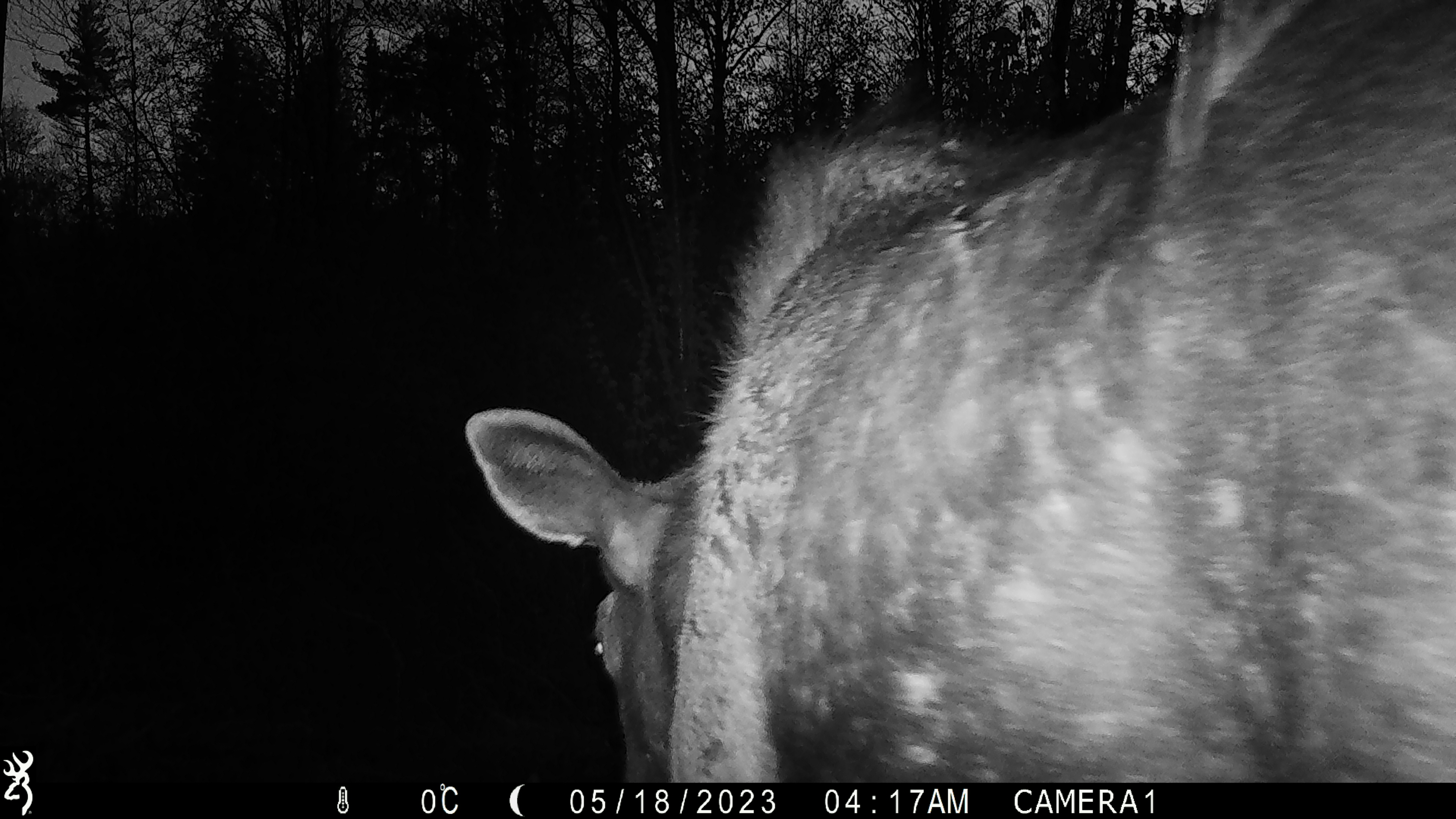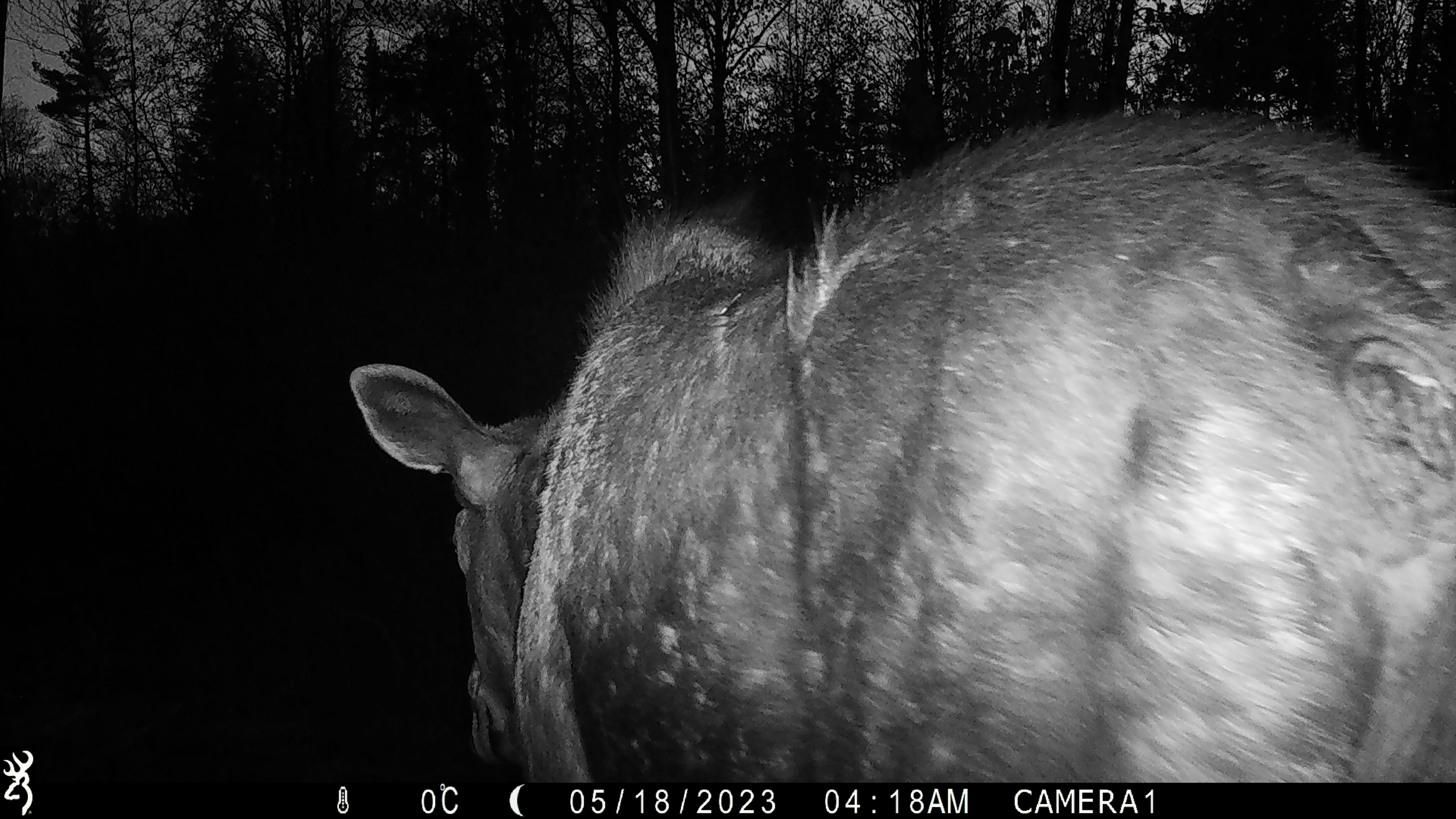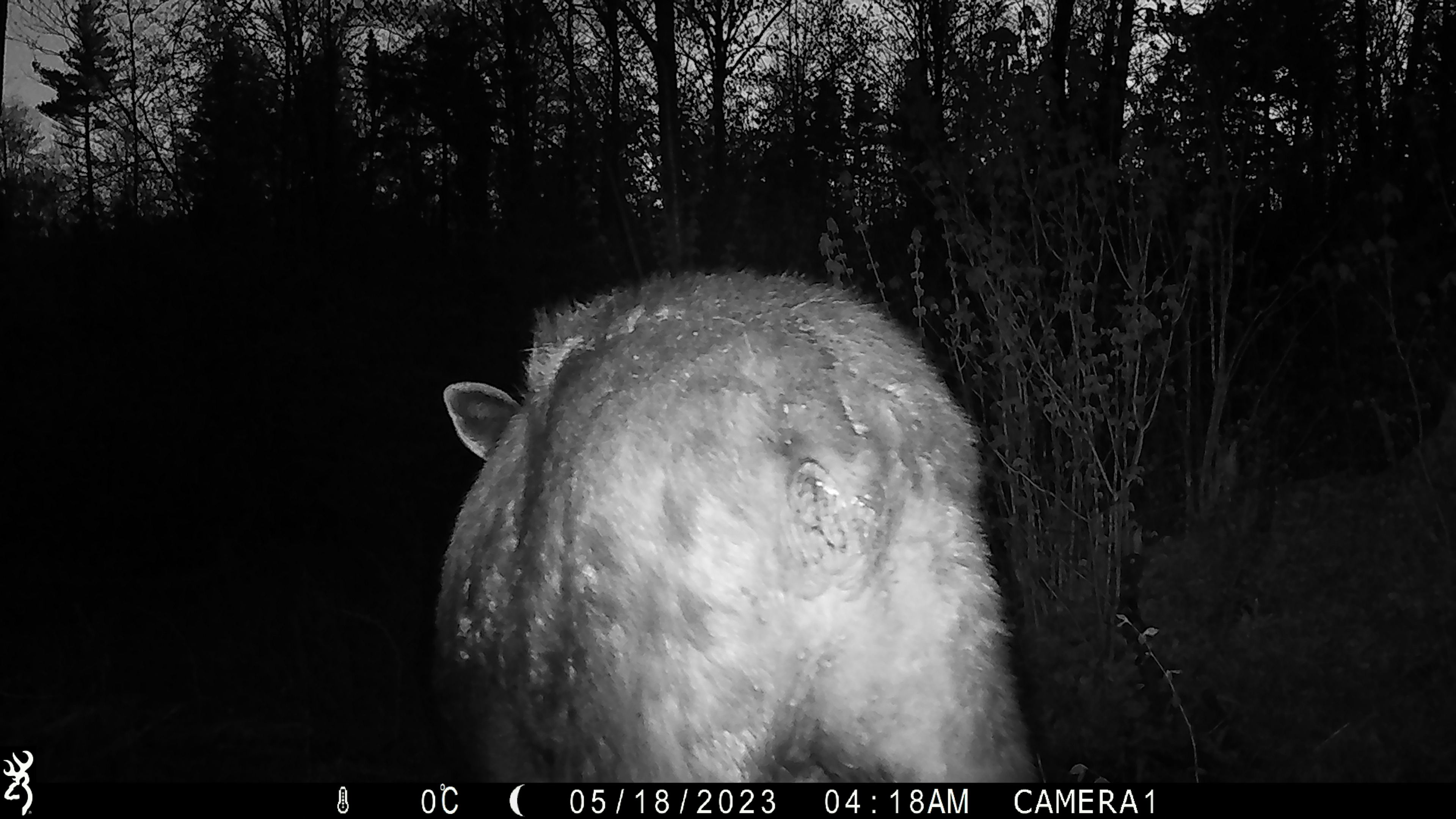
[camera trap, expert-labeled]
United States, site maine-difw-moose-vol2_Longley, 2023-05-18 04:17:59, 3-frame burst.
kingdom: Animalia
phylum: Chordata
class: Mammalia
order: Artiodactyla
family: Cervidae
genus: Alces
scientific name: Alces alces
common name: moose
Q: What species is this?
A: Moose (Alces alces).